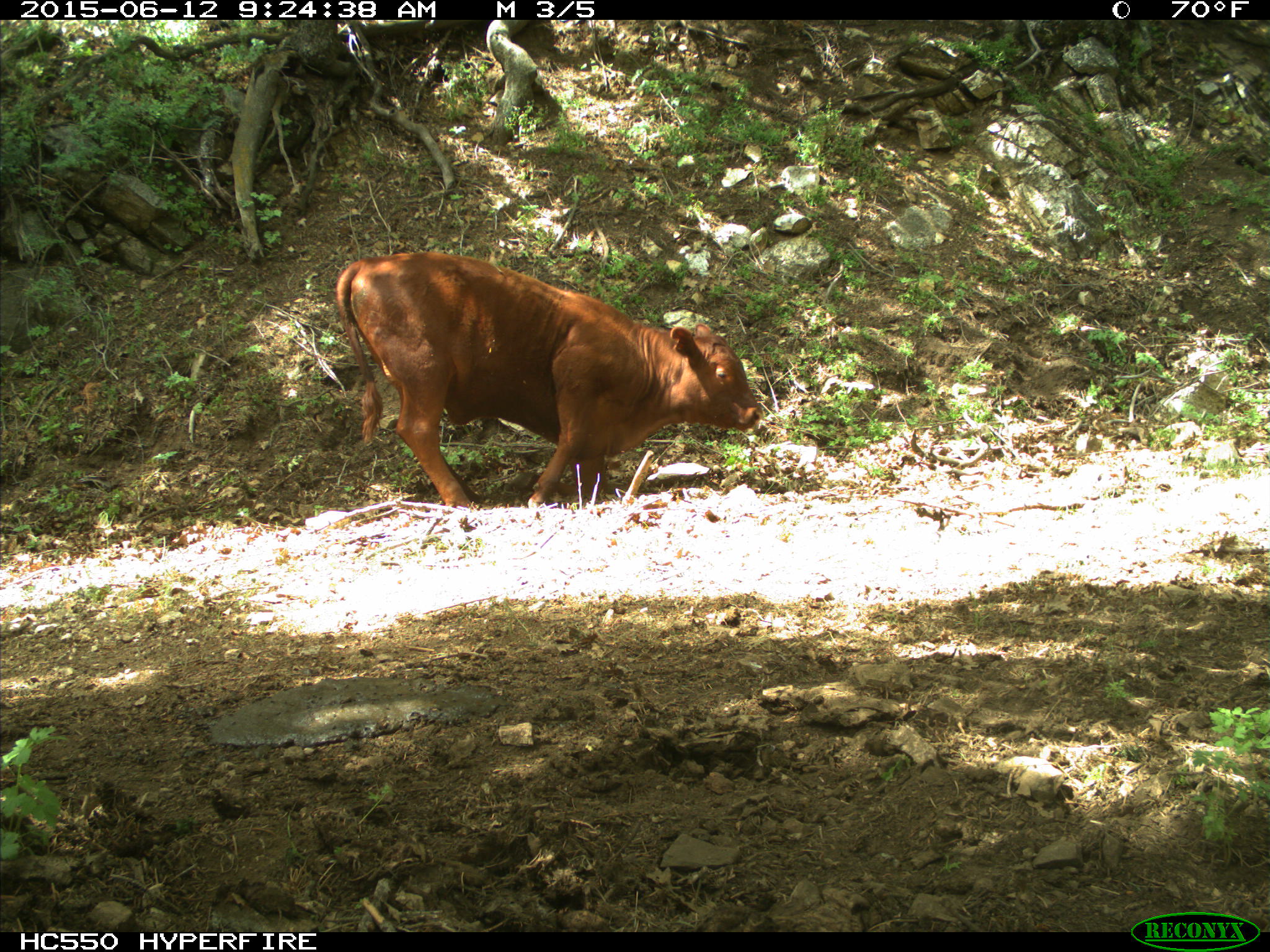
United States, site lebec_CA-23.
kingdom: Animalia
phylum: Chordata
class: Mammalia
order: Artiodactyla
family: Bovidae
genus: Bos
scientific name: Bos taurus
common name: domestic cow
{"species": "Bos taurus (domestic cow)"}